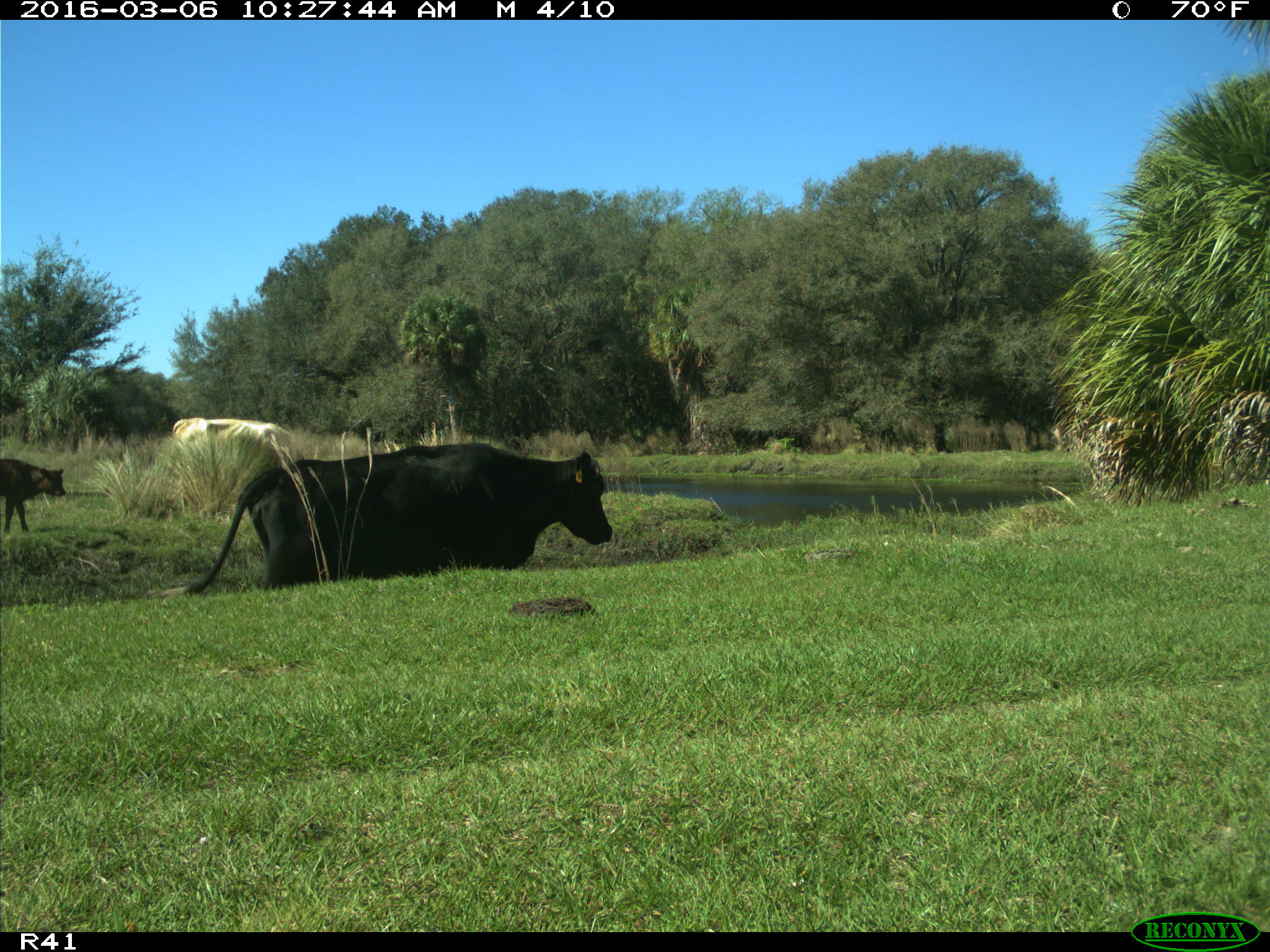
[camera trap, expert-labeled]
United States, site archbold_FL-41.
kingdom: Animalia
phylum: Chordata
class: Mammalia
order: Artiodactyla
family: Bovidae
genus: Bos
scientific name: Bos taurus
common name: domestic cow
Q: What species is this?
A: Bos taurus (domestic cow).